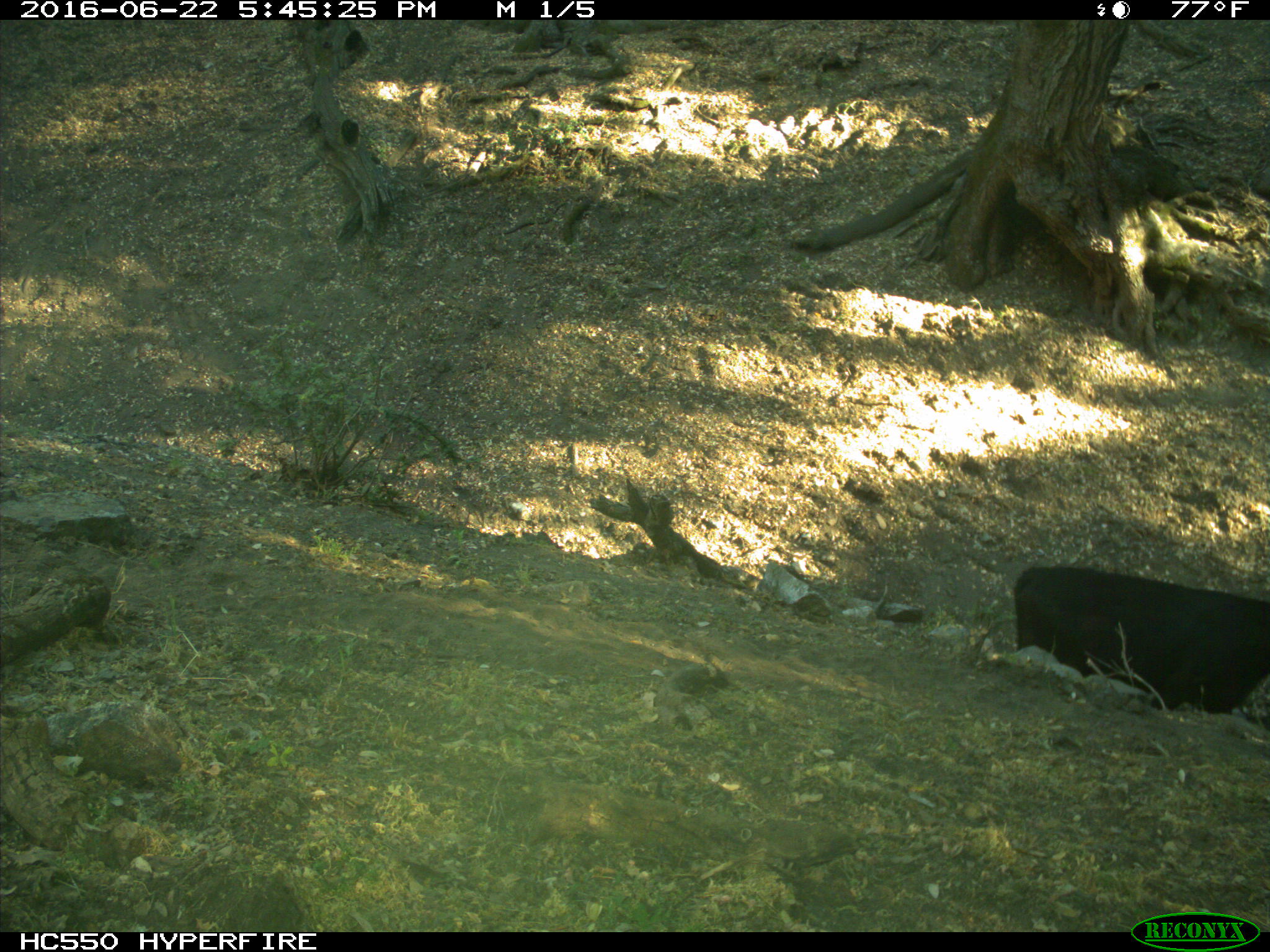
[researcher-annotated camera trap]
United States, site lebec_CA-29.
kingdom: Animalia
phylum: Chordata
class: Mammalia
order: Artiodactyla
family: Bovidae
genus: Bos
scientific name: Bos taurus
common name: domestic cow